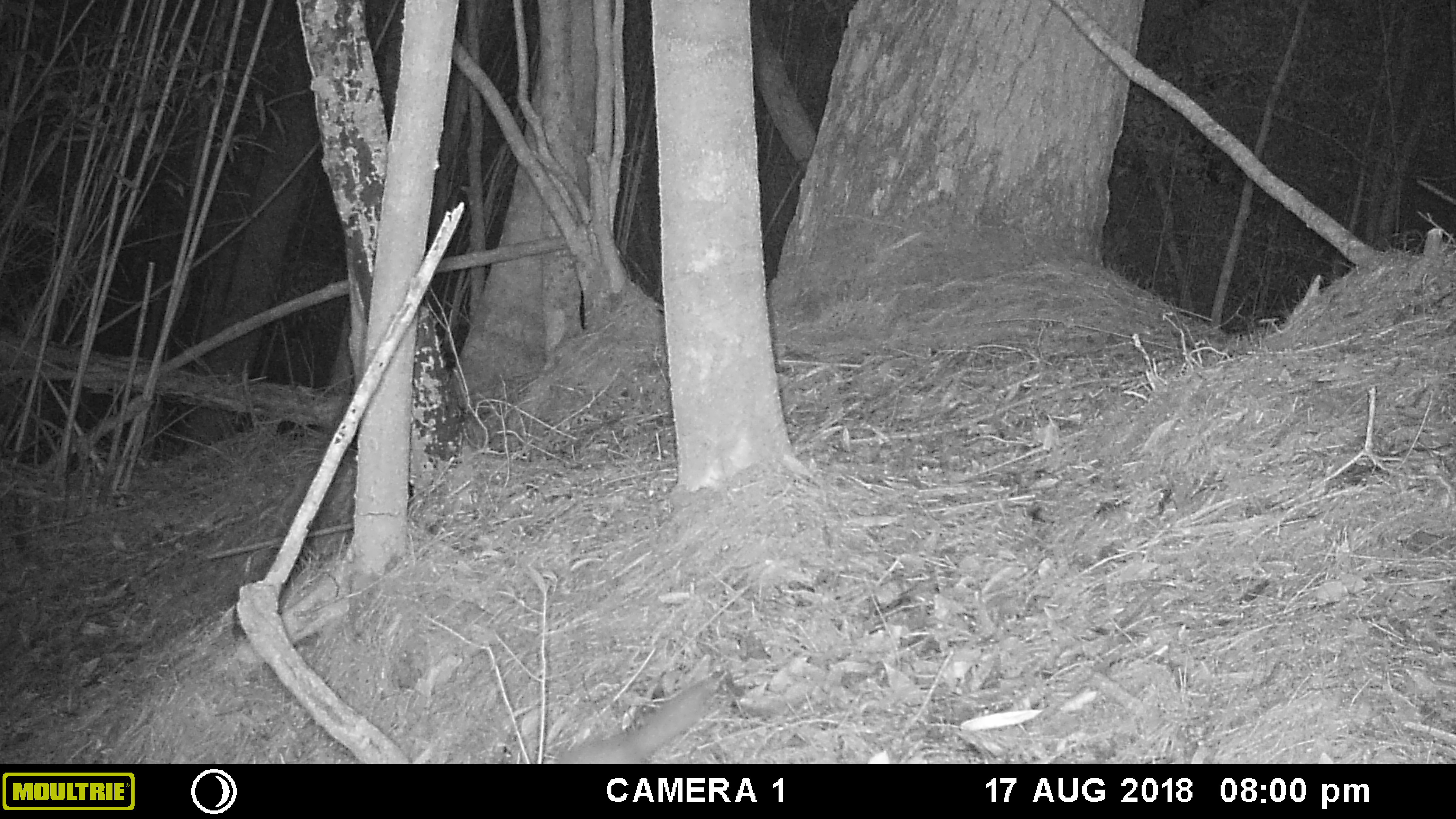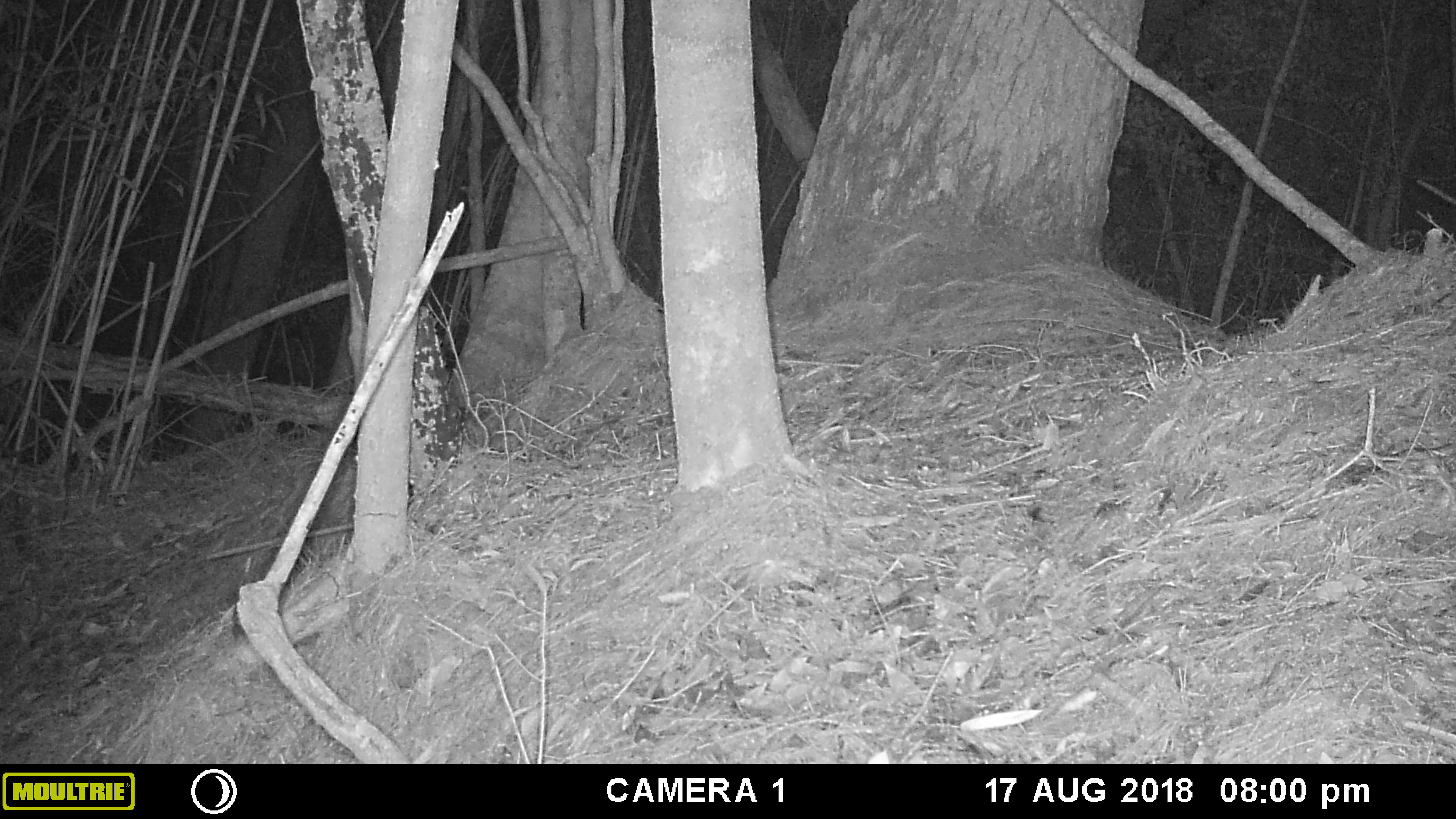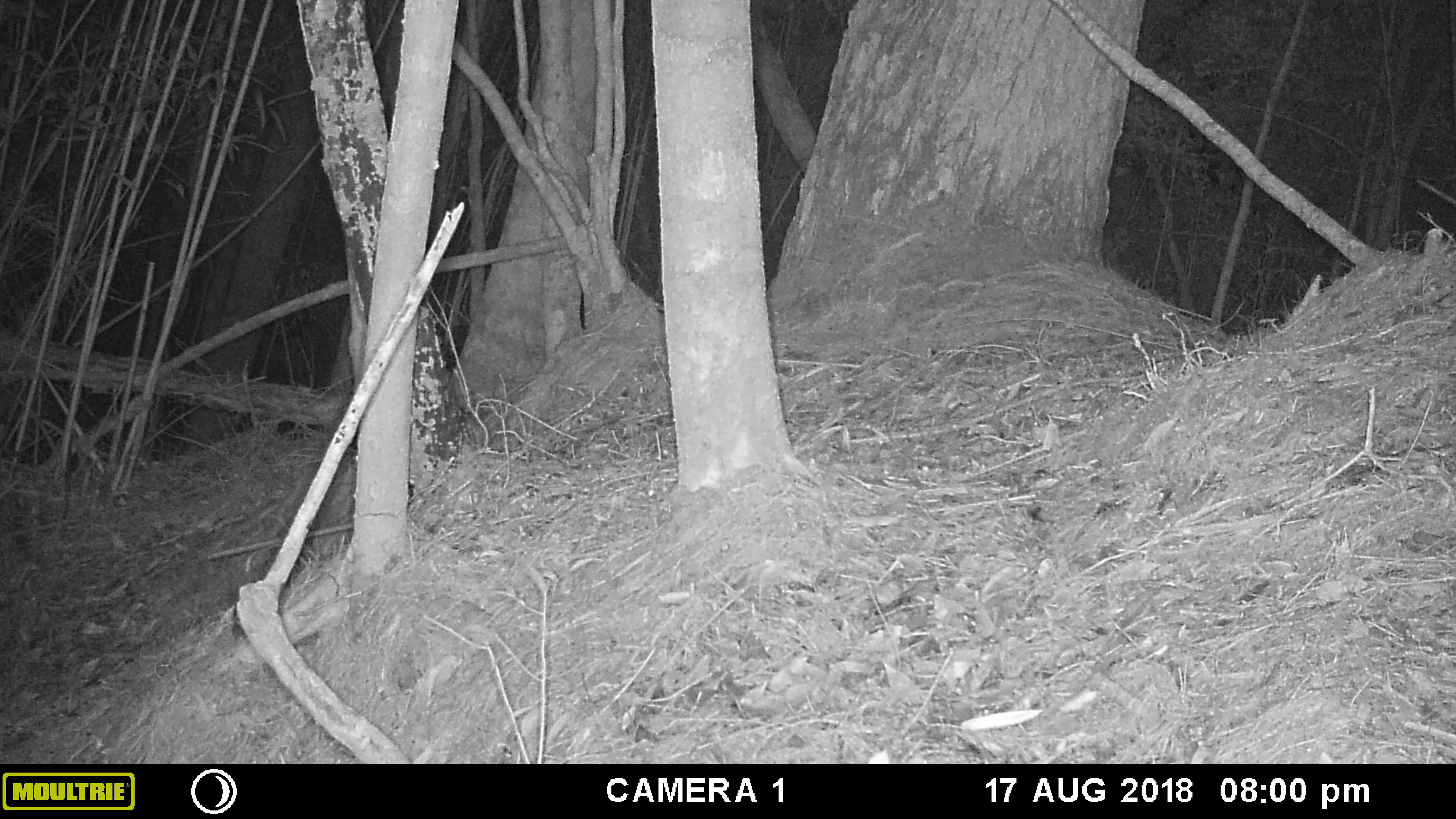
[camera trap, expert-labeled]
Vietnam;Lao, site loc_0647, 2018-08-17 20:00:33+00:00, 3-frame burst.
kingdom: Animalia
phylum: Chordata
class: Mammalia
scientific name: Mammalia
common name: mammal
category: unidentified small mammal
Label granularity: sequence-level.